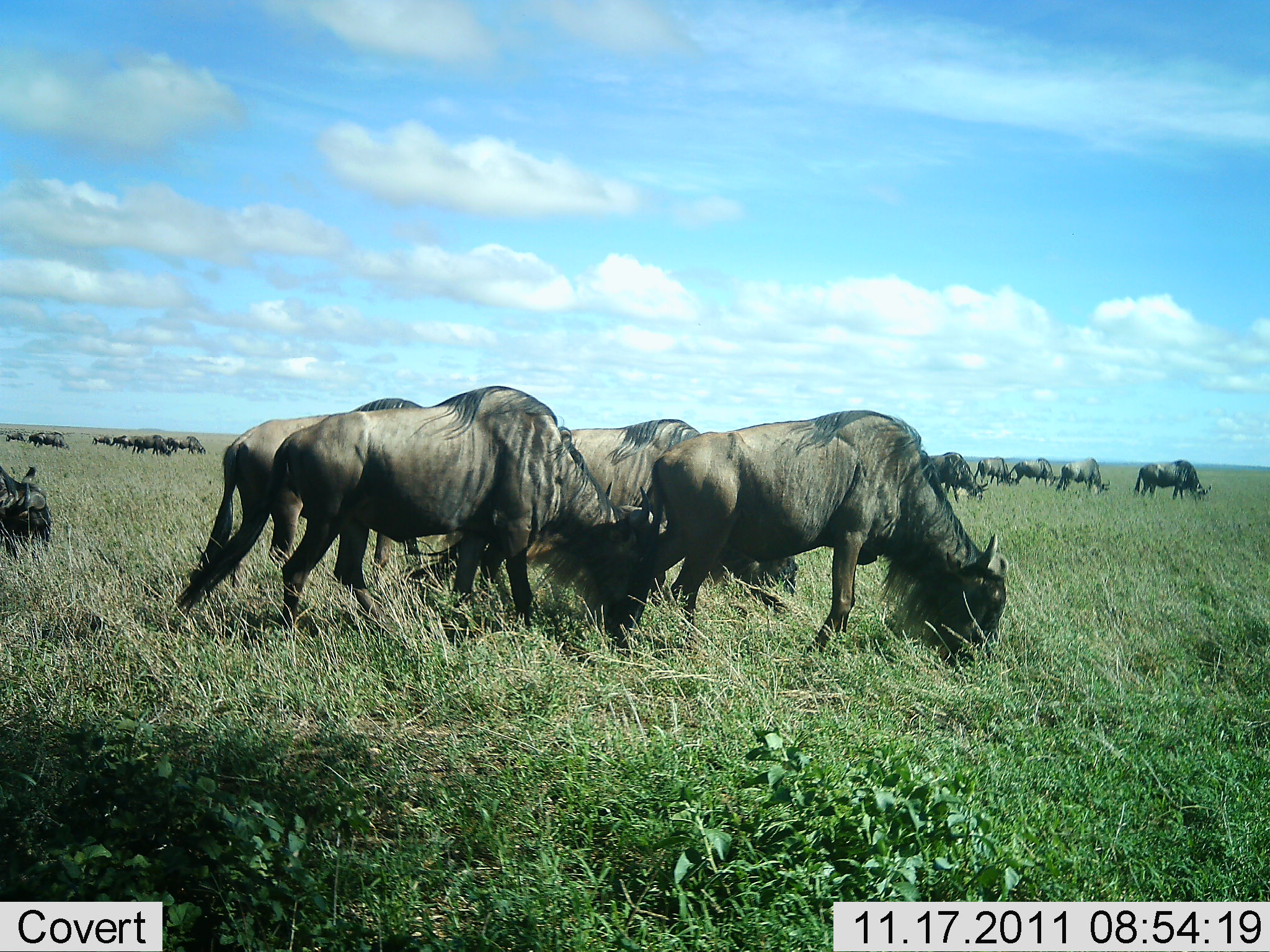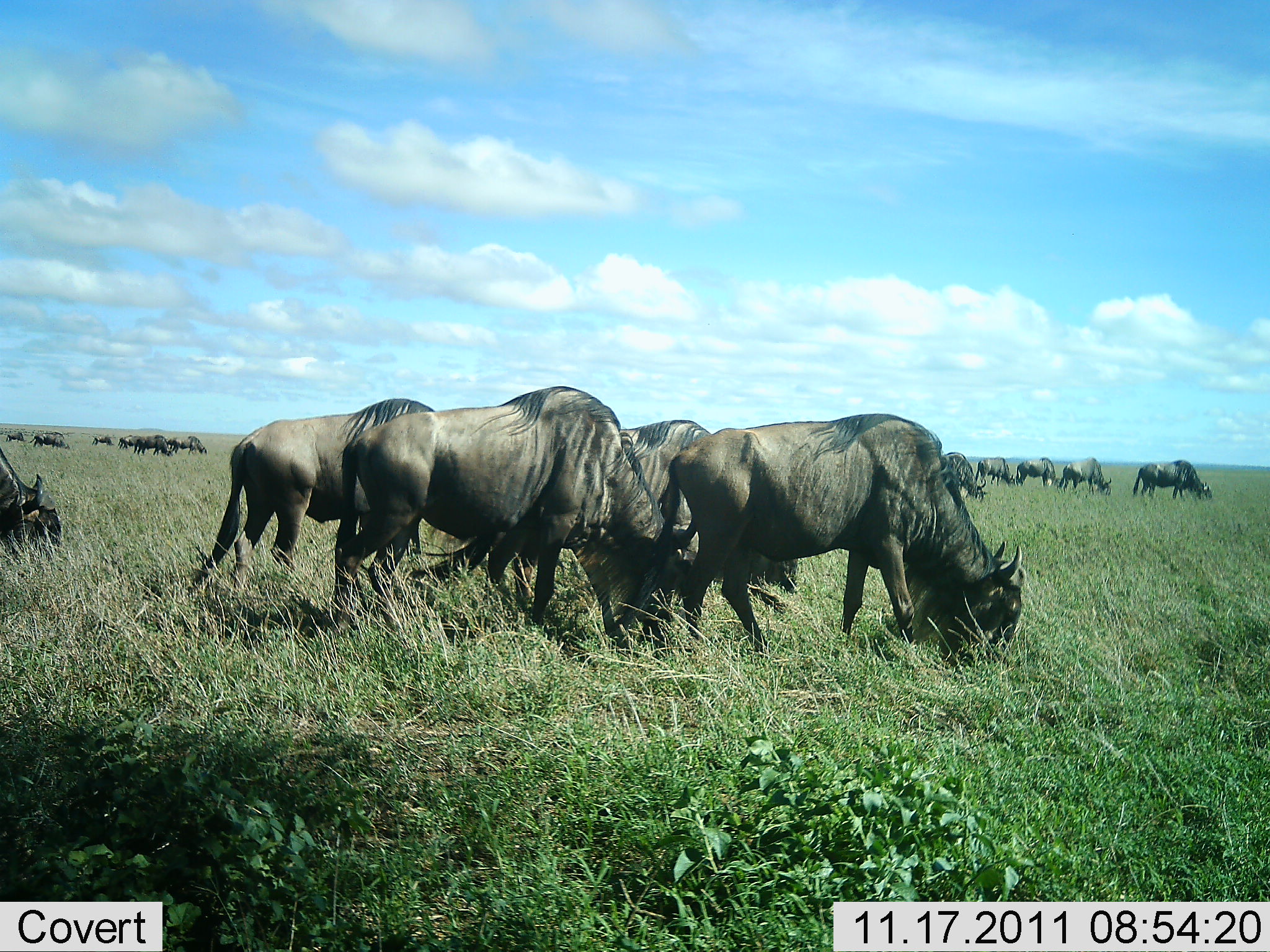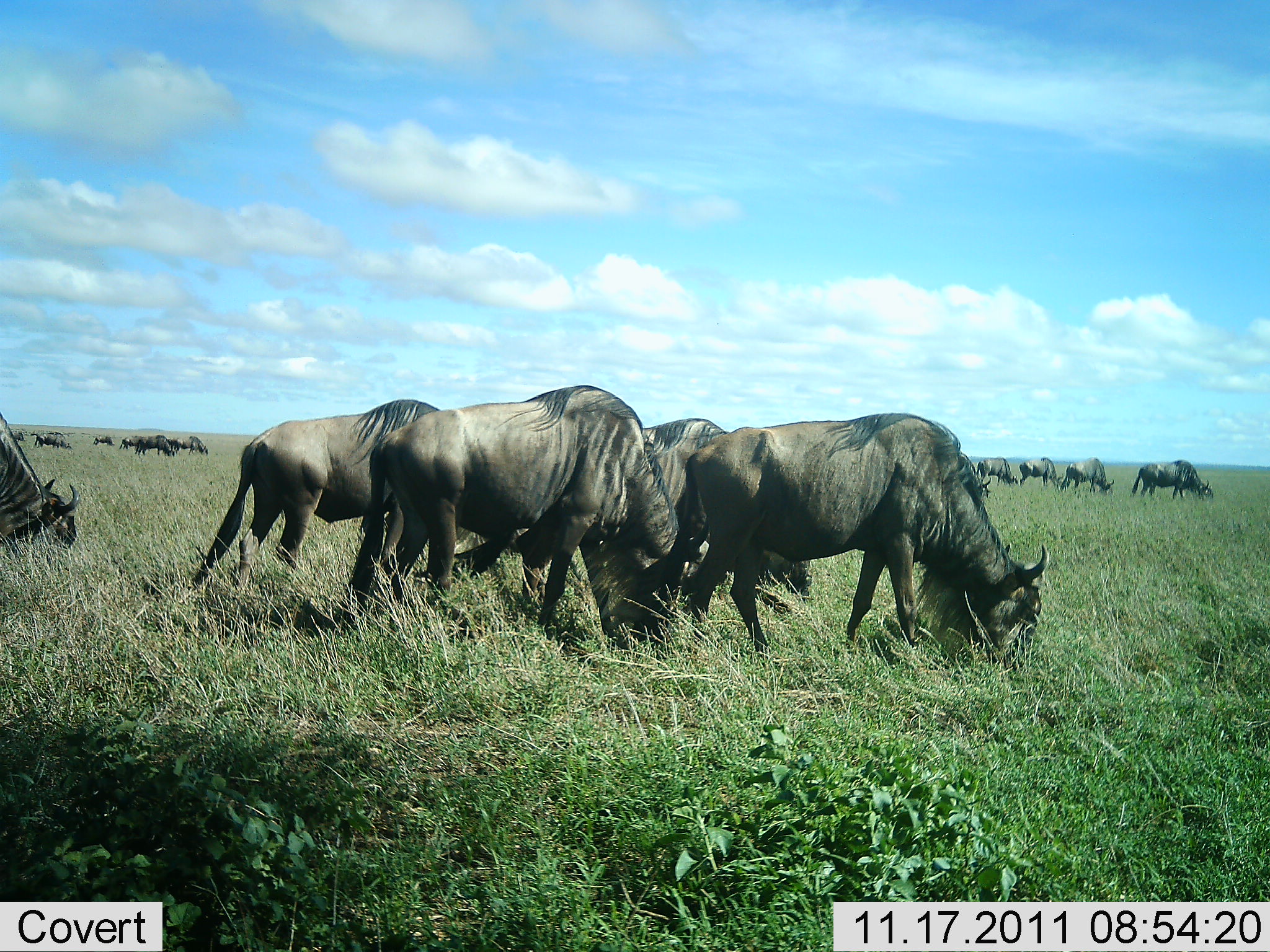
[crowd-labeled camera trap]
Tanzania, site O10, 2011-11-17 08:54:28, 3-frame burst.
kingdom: Animalia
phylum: Chordata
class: Mammalia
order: Artiodactyla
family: Bovidae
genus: Connochaetes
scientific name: Connochaetes taurinus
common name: blue wildebeest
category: wildebeest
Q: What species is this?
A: Wildebeest (blue wildebeest) (Connochaetes taurinus).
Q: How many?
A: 11-50.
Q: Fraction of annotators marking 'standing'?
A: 20%.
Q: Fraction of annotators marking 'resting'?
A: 0%.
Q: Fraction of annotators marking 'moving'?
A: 40%.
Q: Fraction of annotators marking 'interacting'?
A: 0%.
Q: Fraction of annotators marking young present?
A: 0%.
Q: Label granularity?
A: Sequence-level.